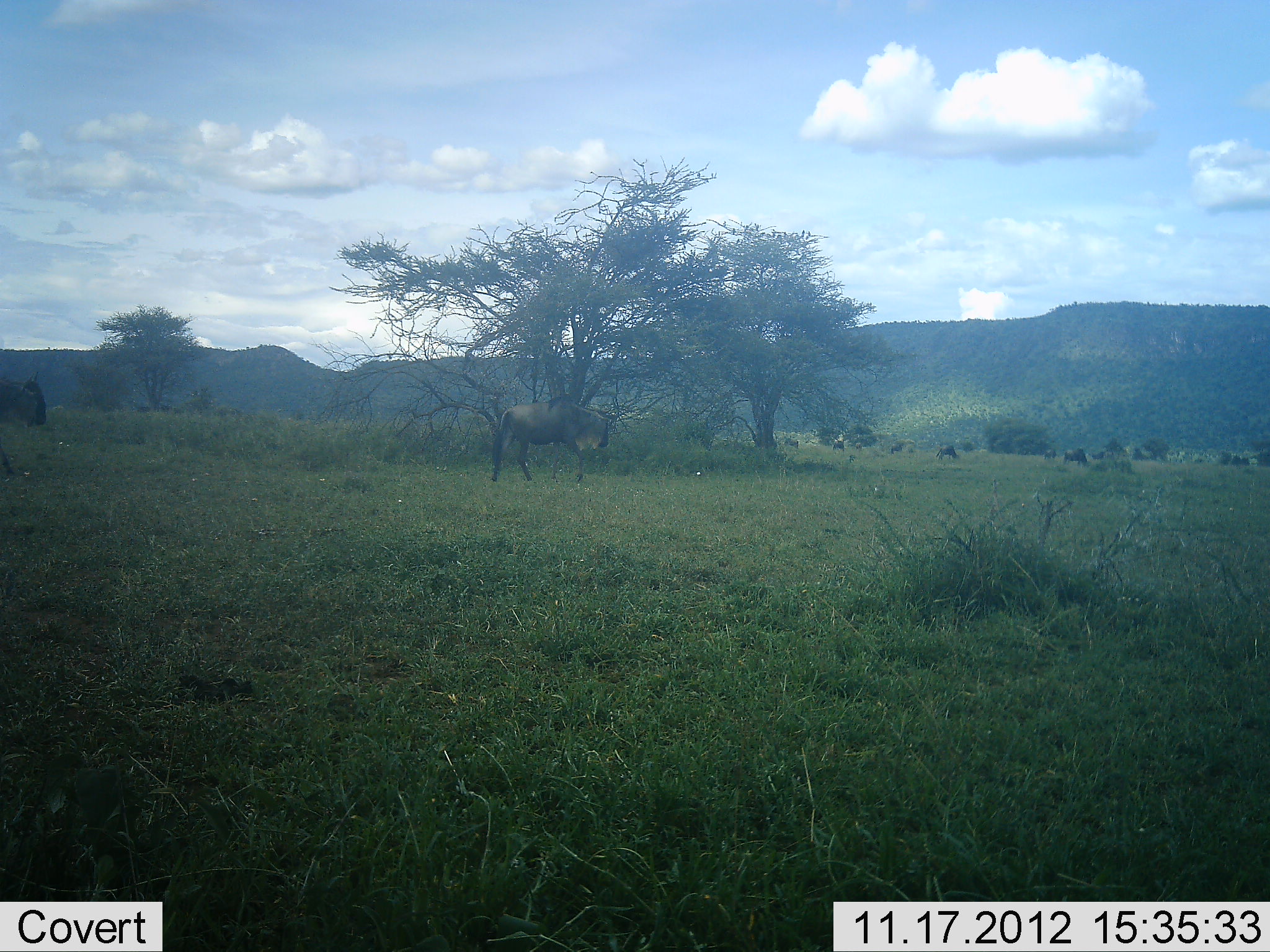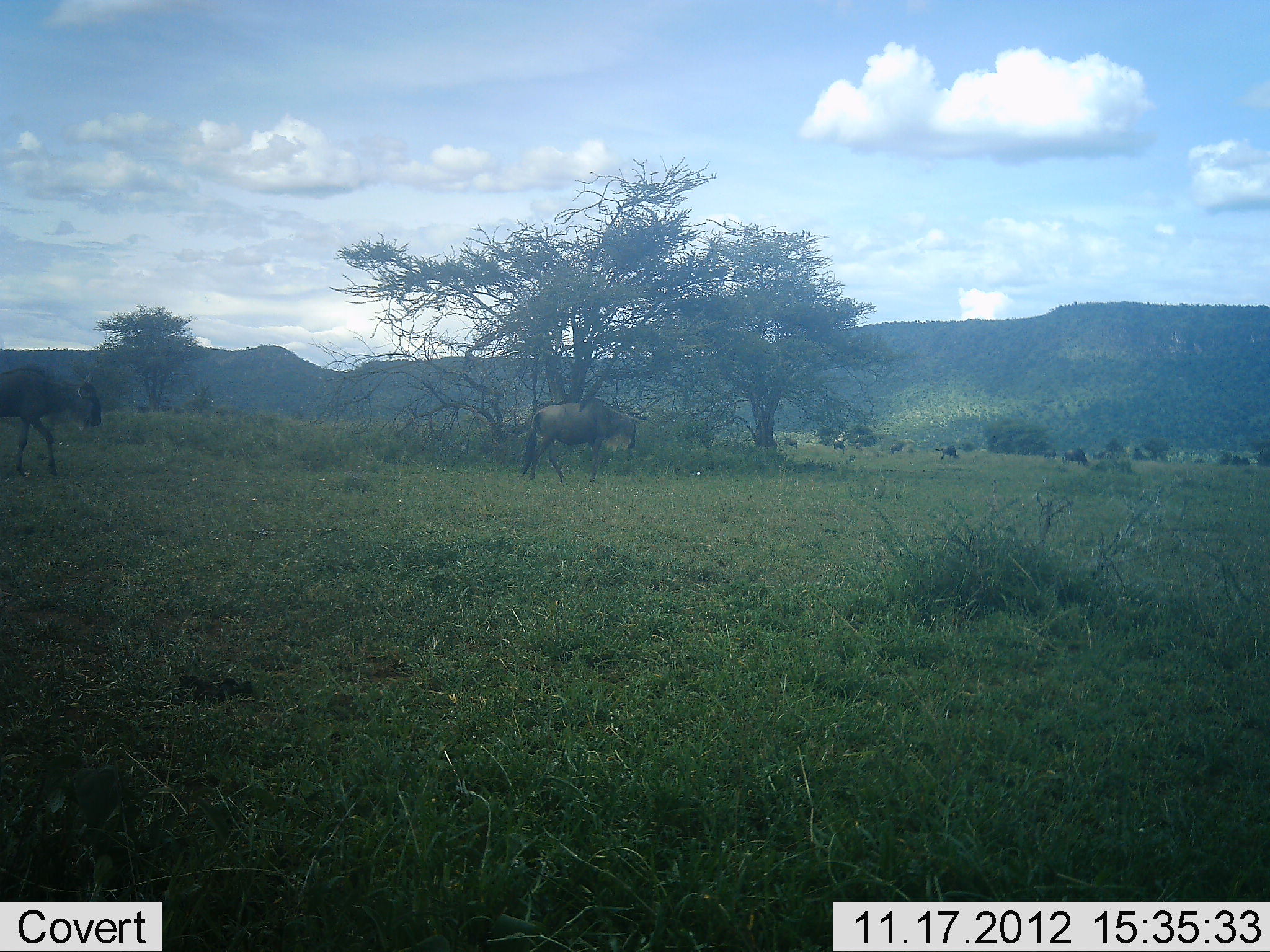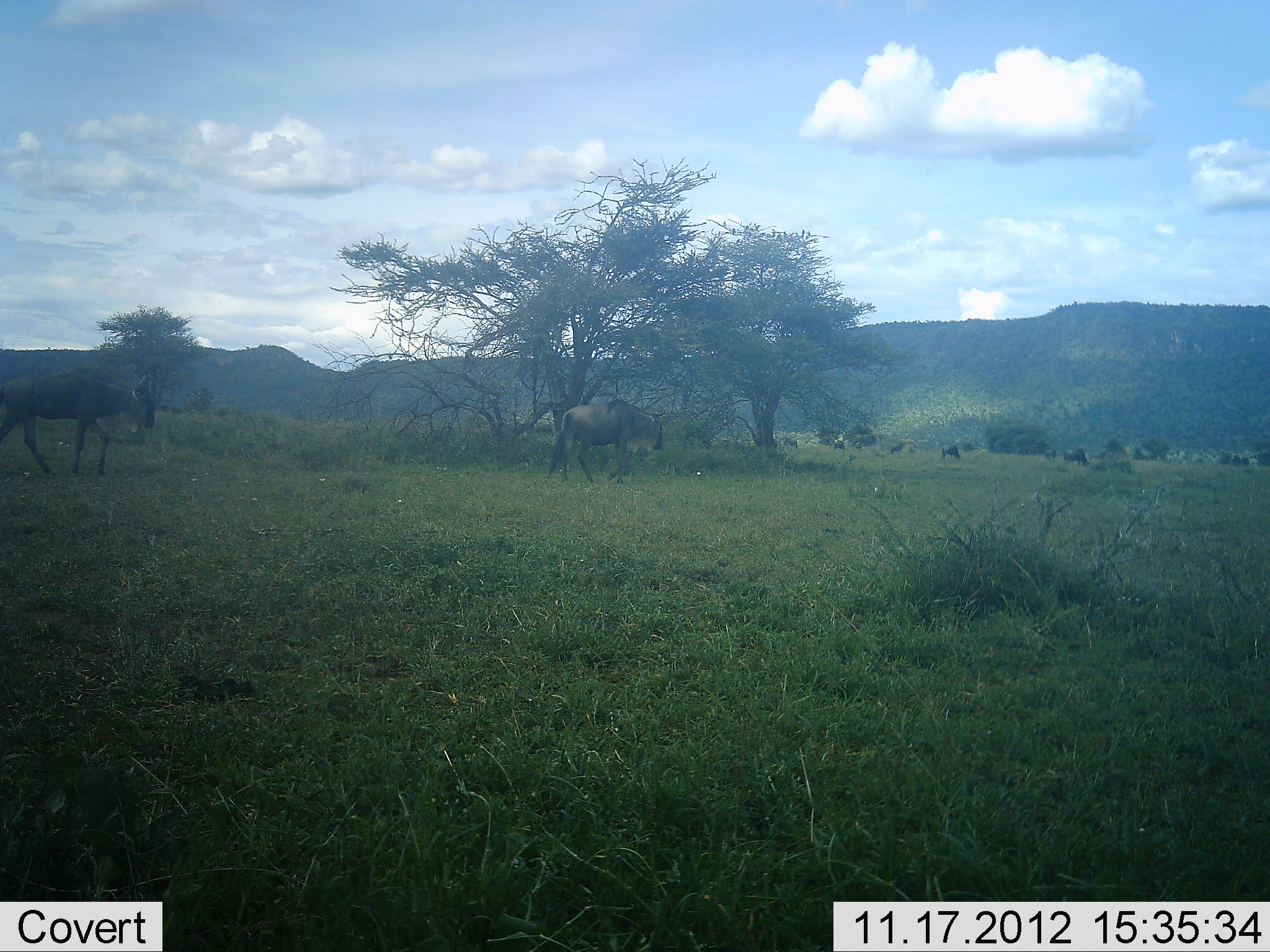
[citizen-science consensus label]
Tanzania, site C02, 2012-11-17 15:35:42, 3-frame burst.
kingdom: Animalia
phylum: Chordata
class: Mammalia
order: Artiodactyla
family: Bovidae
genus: Connochaetes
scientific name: Connochaetes taurinus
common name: blue wildebeest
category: wildebeest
Wildebeest (blue wildebeest) (Connochaetes taurinus), count 11-50. Behavior (volunteer vote fractions): standing 10%, resting 0%, moving 100%, interacting 0%. Young present (vote fraction): 0%. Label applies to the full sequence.